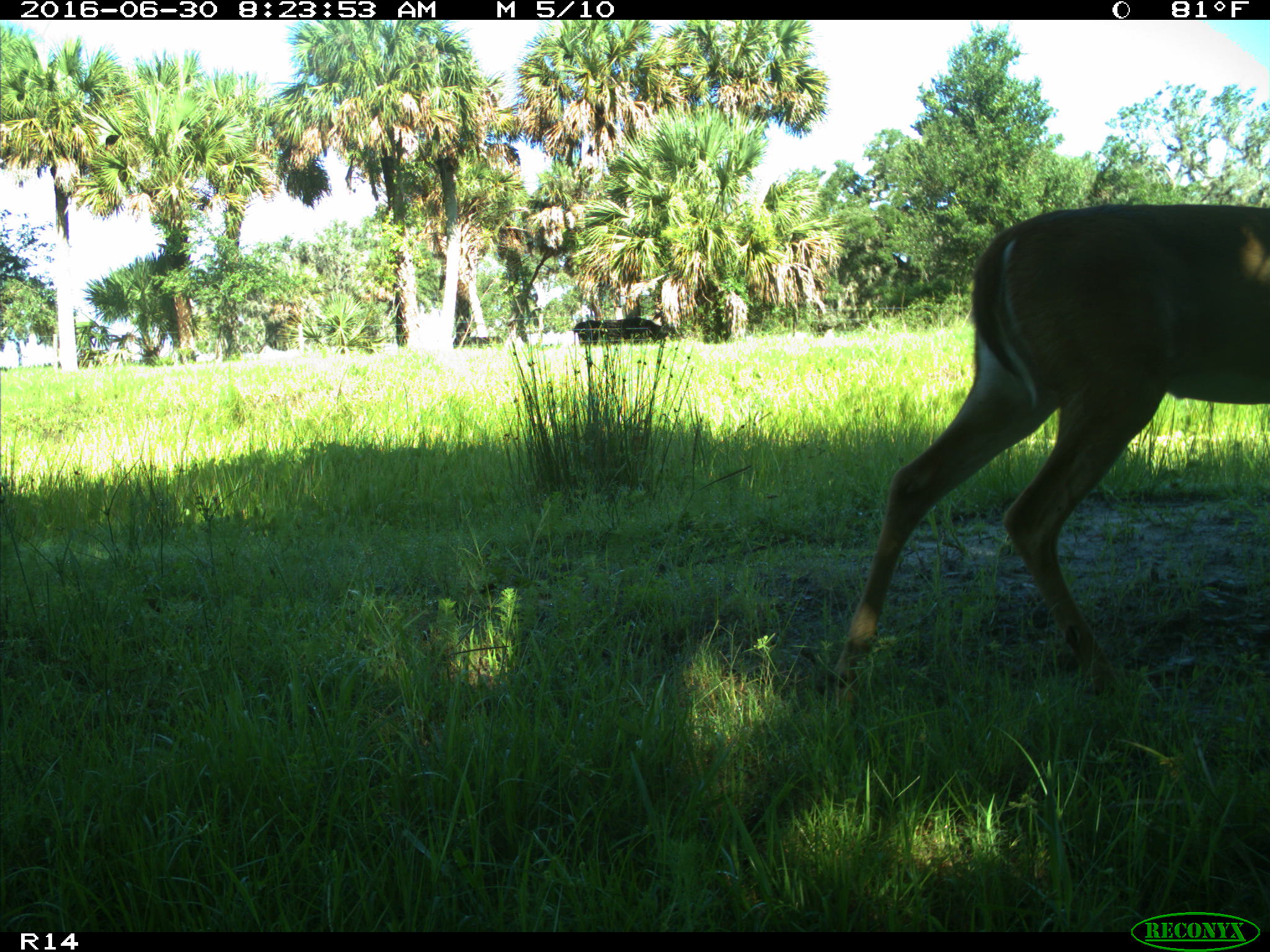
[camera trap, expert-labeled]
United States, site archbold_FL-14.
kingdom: Animalia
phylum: Chordata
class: Mammalia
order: Artiodactyla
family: Cervidae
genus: Odocoileus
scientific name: Odocoileus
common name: deer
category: unidentified deer